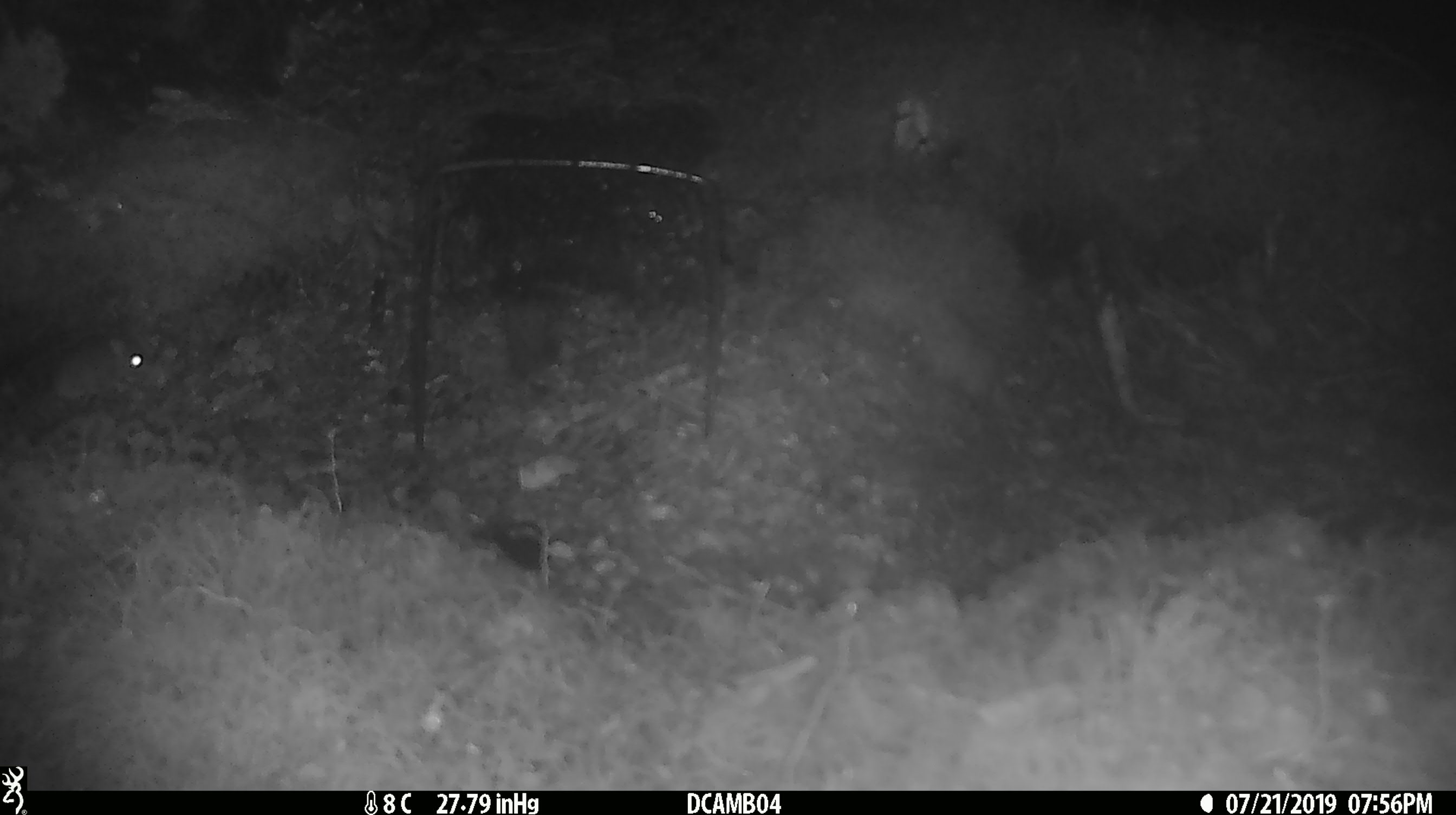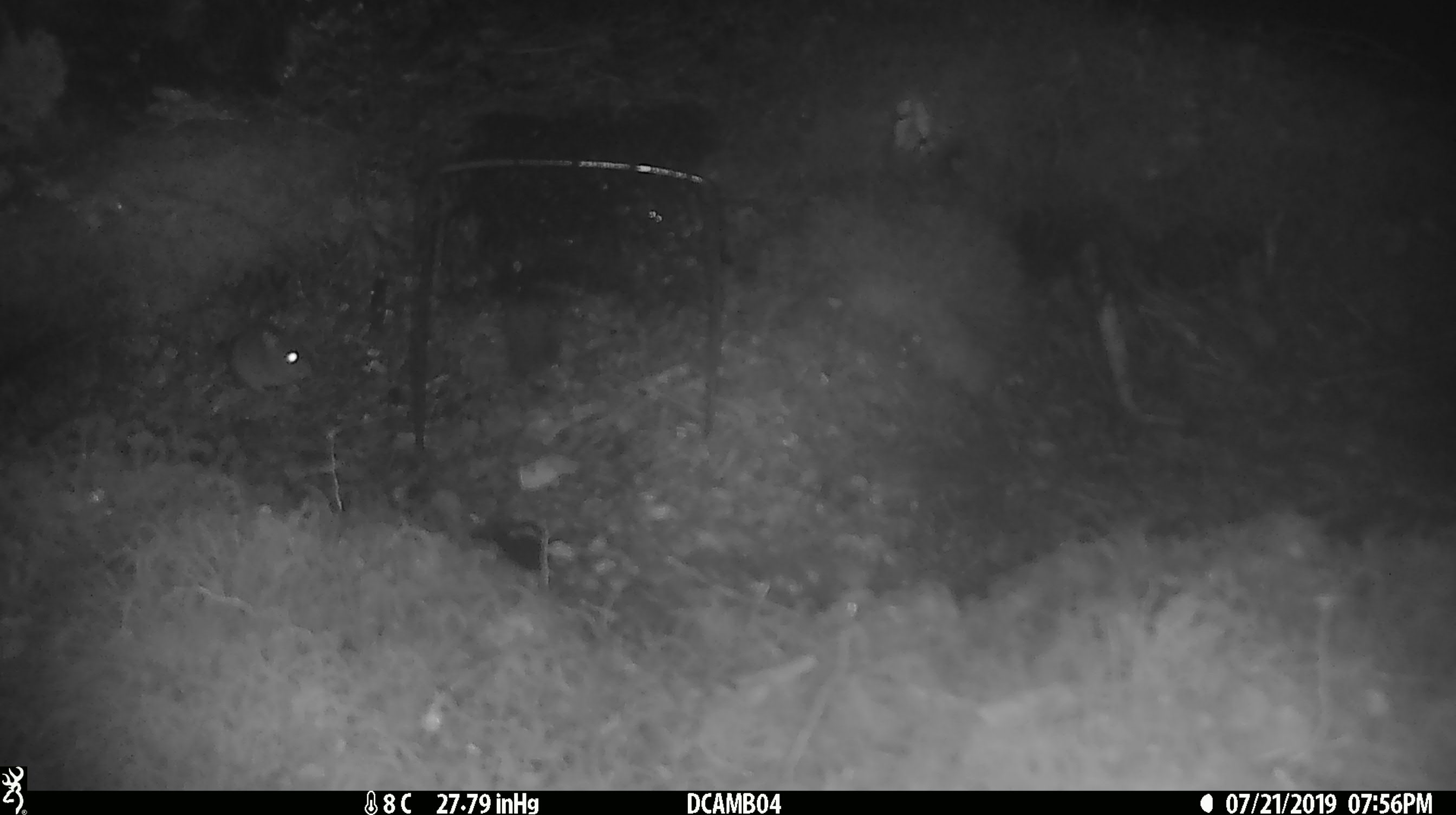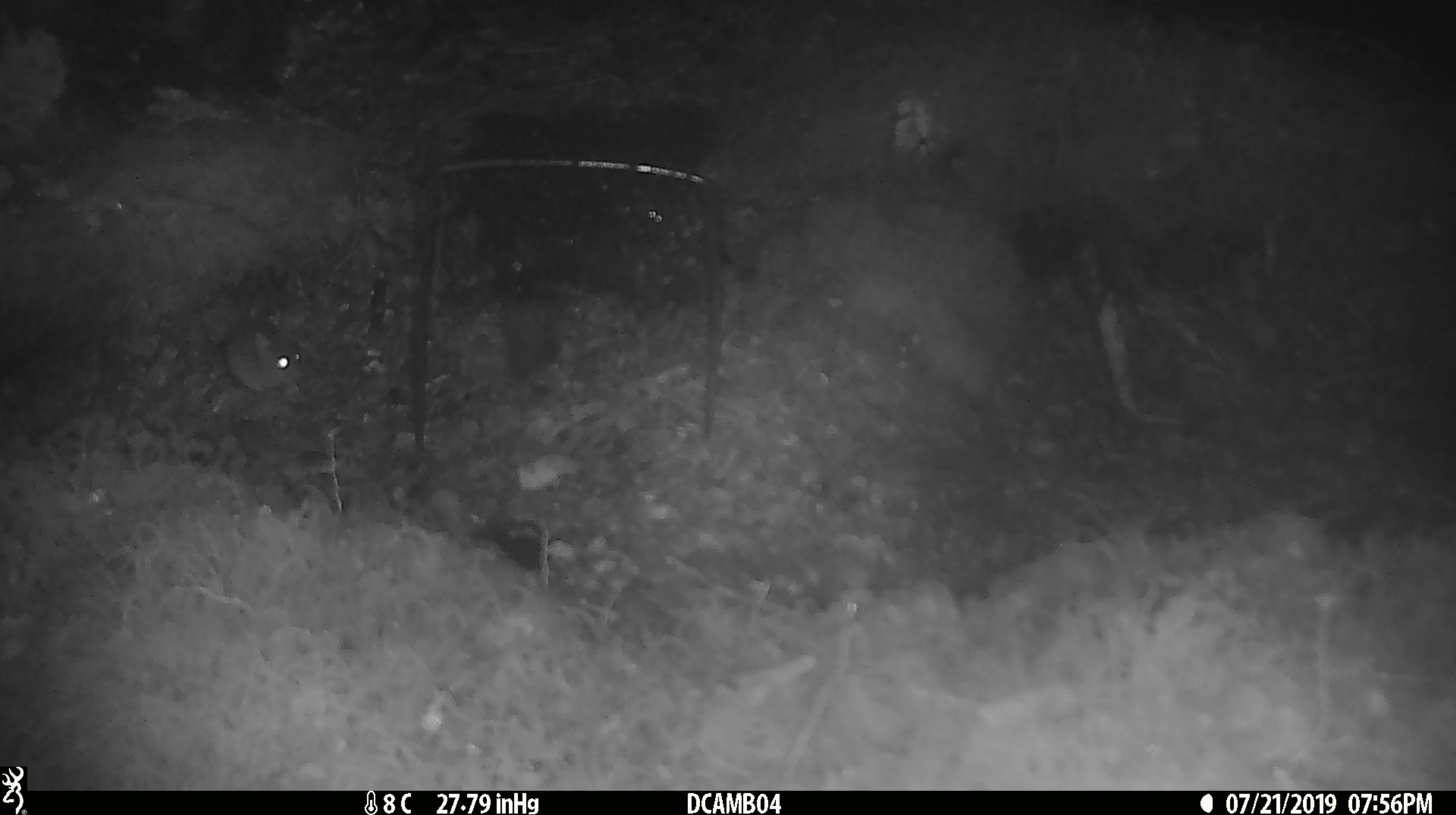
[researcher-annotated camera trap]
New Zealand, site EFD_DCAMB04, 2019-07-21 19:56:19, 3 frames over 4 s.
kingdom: Animalia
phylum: Chordata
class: Mammalia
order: Rodentia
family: Muridae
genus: Mus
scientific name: Mus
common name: mouse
Mouse (Mus).